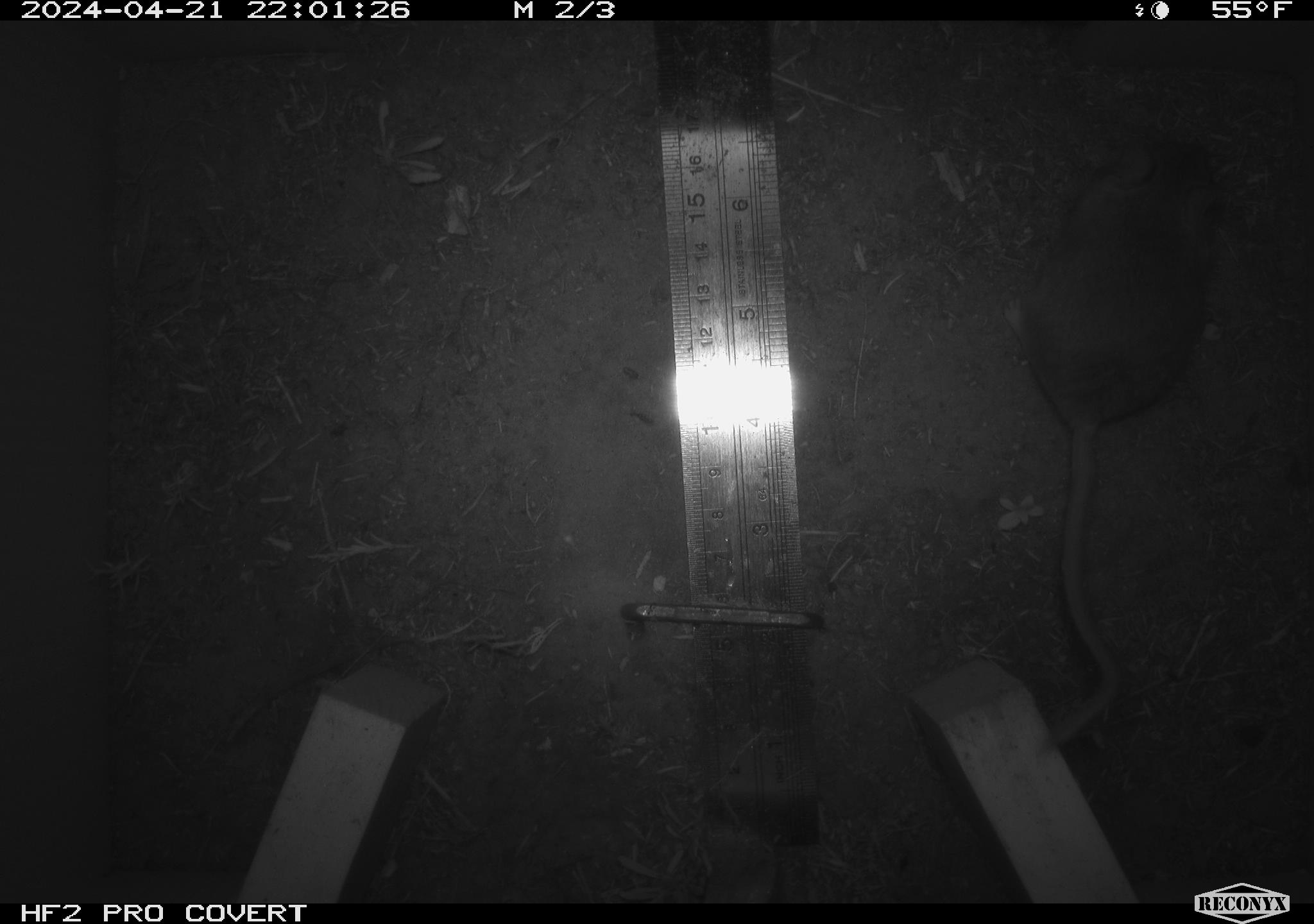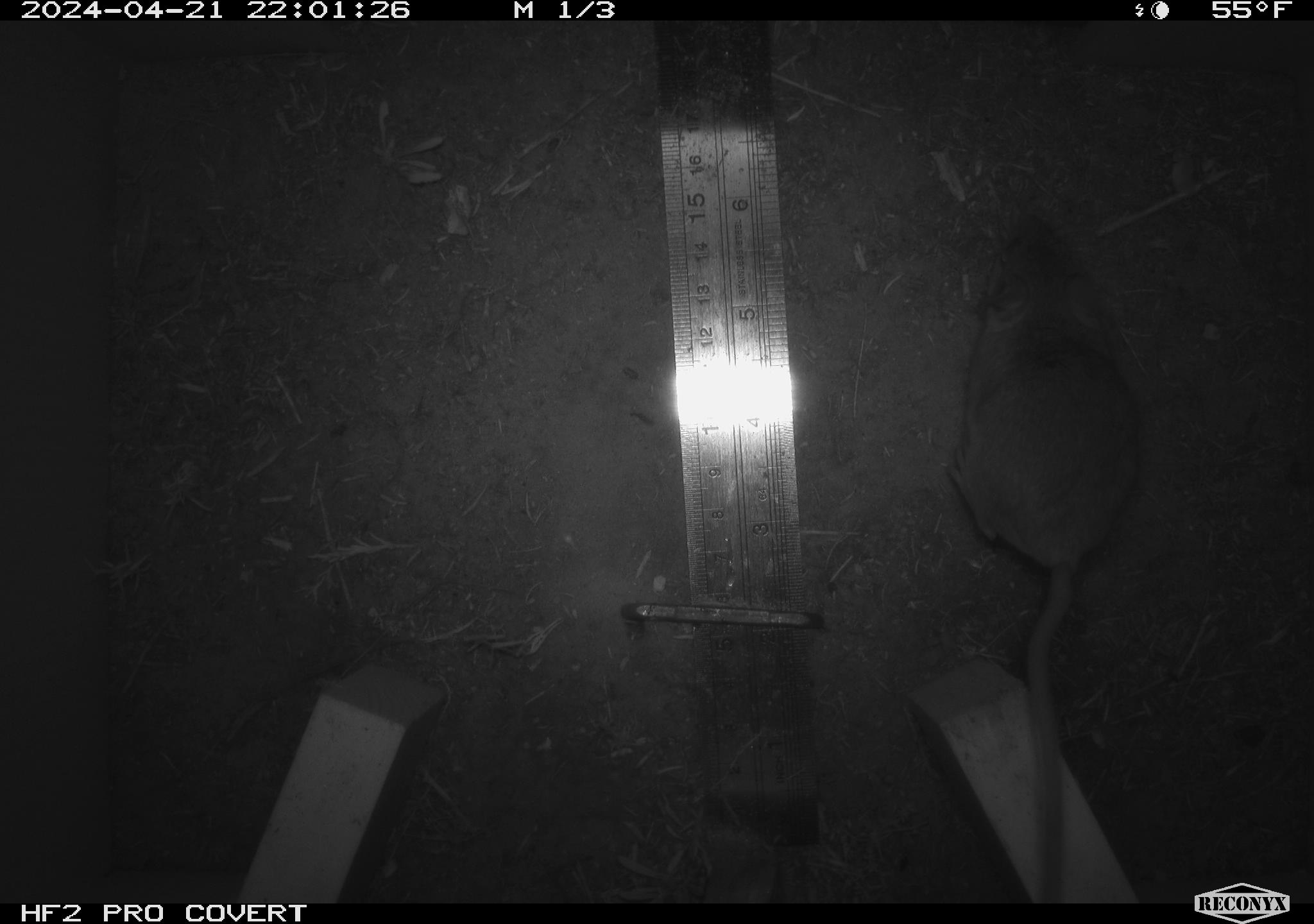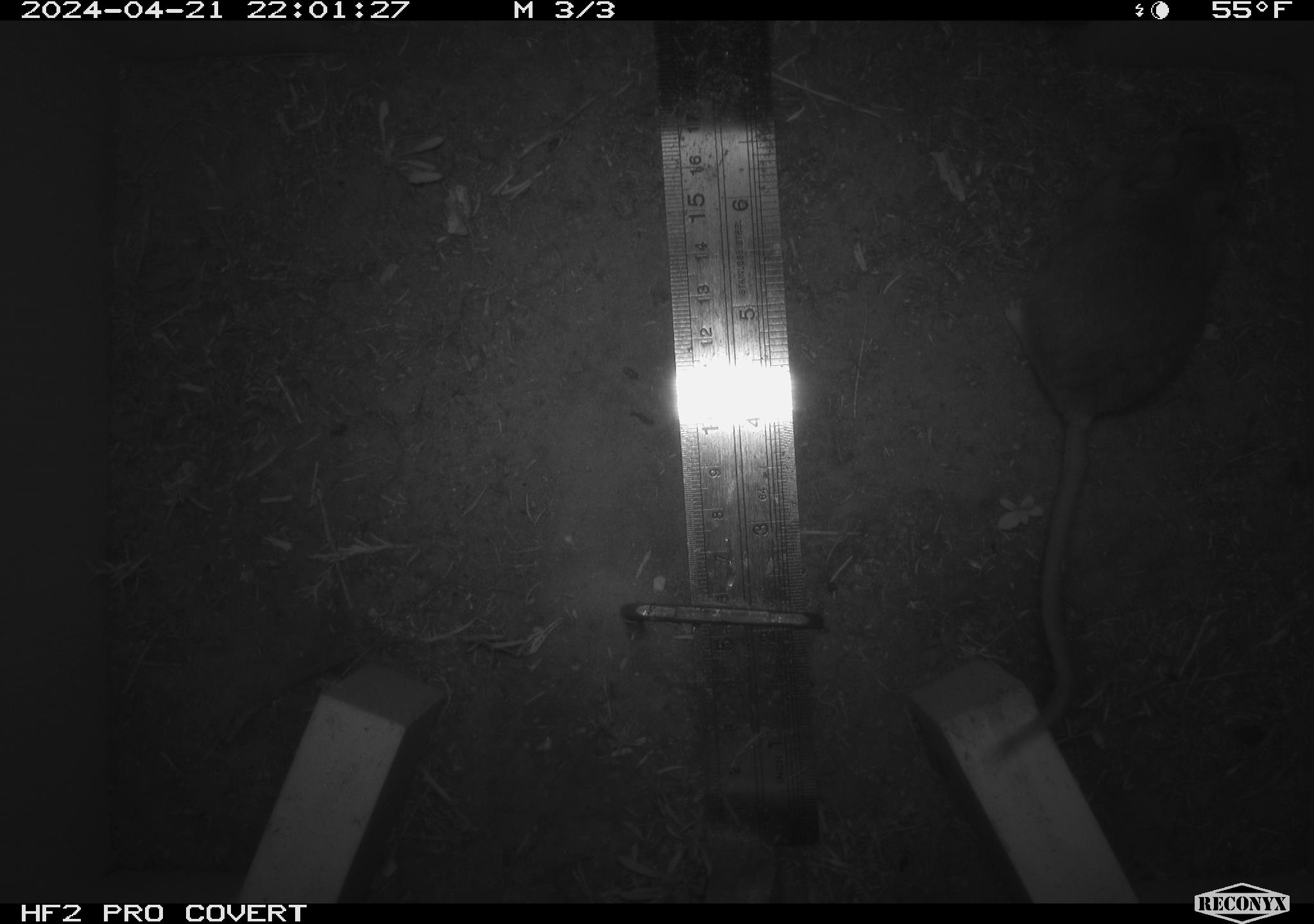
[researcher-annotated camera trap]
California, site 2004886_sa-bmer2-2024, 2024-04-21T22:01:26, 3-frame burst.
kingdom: Animalia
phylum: Chordata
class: Mammalia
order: Rodentia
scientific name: Rodentia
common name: mouse species